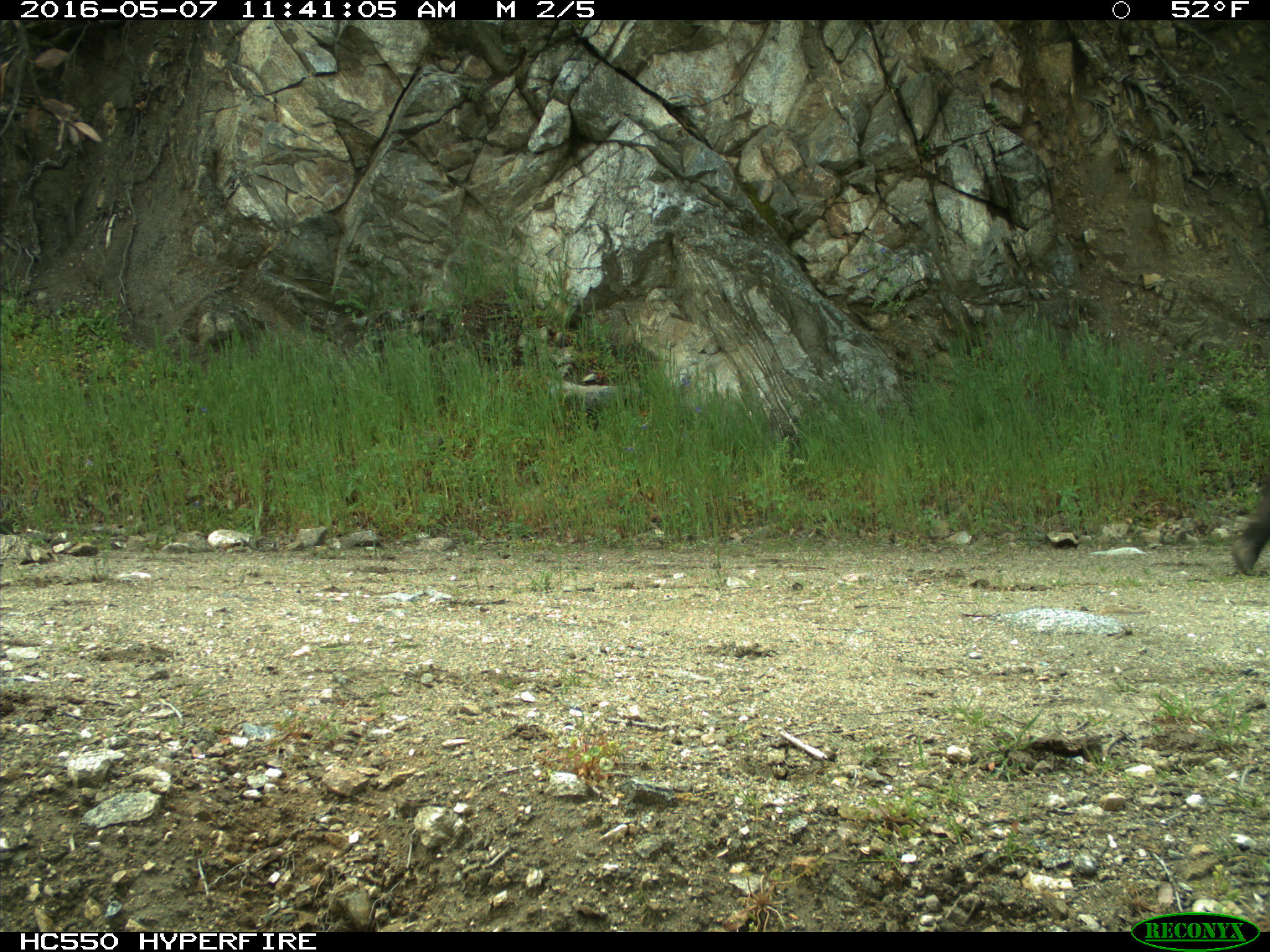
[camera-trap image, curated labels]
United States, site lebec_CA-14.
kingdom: Animalia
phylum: Chordata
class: Mammalia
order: Artiodactyla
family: Bovidae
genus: Bos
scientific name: Bos taurus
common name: domestic cow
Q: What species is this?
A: Bos taurus (domestic cow).